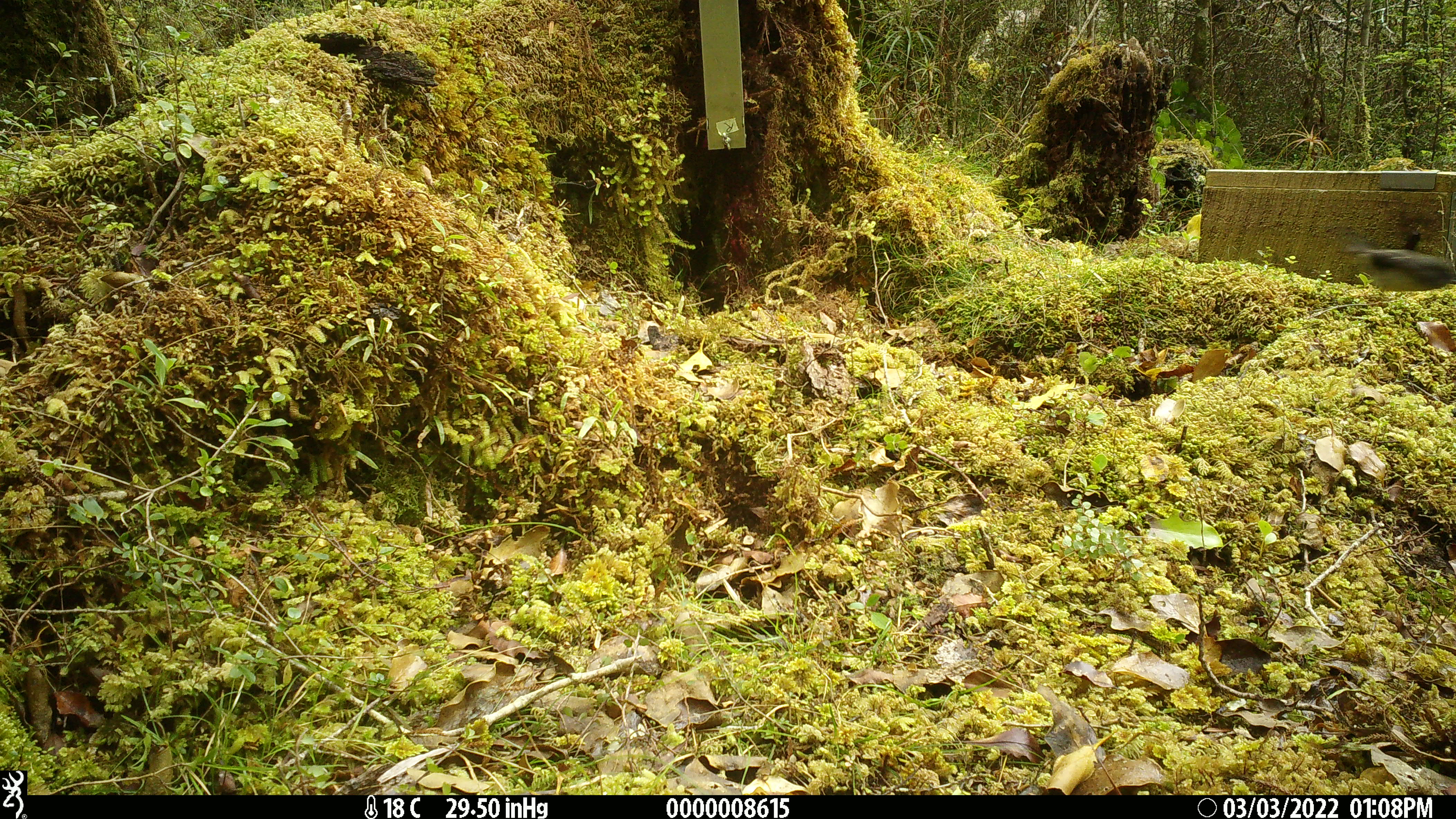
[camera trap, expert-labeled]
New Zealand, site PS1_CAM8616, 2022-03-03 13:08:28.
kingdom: Animalia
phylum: Chordata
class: Aves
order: Passeriformes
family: Petroicidae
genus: Petroica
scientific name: Petroica australis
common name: new zealand robin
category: robin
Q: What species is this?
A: Robin (new zealand robin) (Petroica australis).